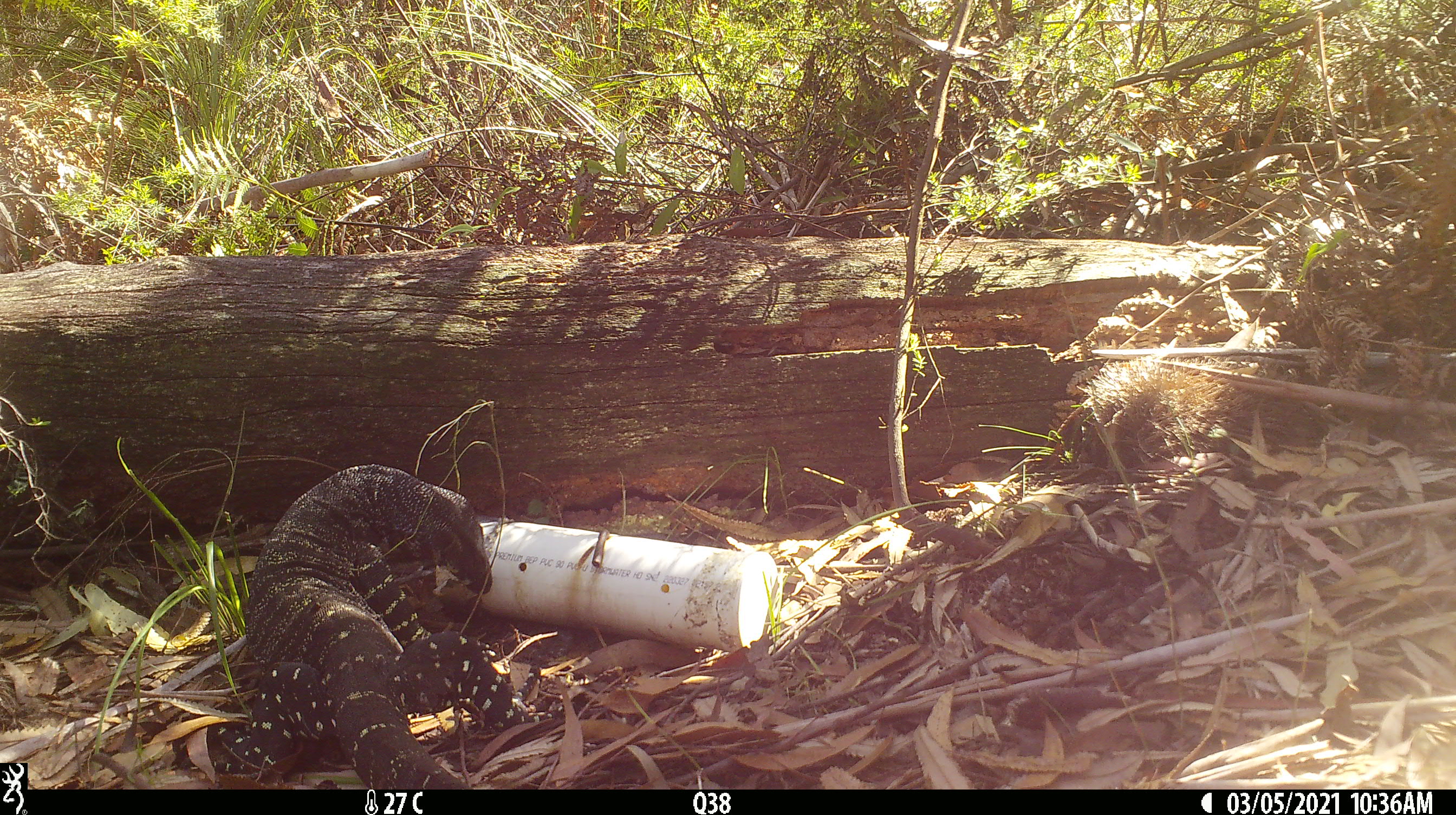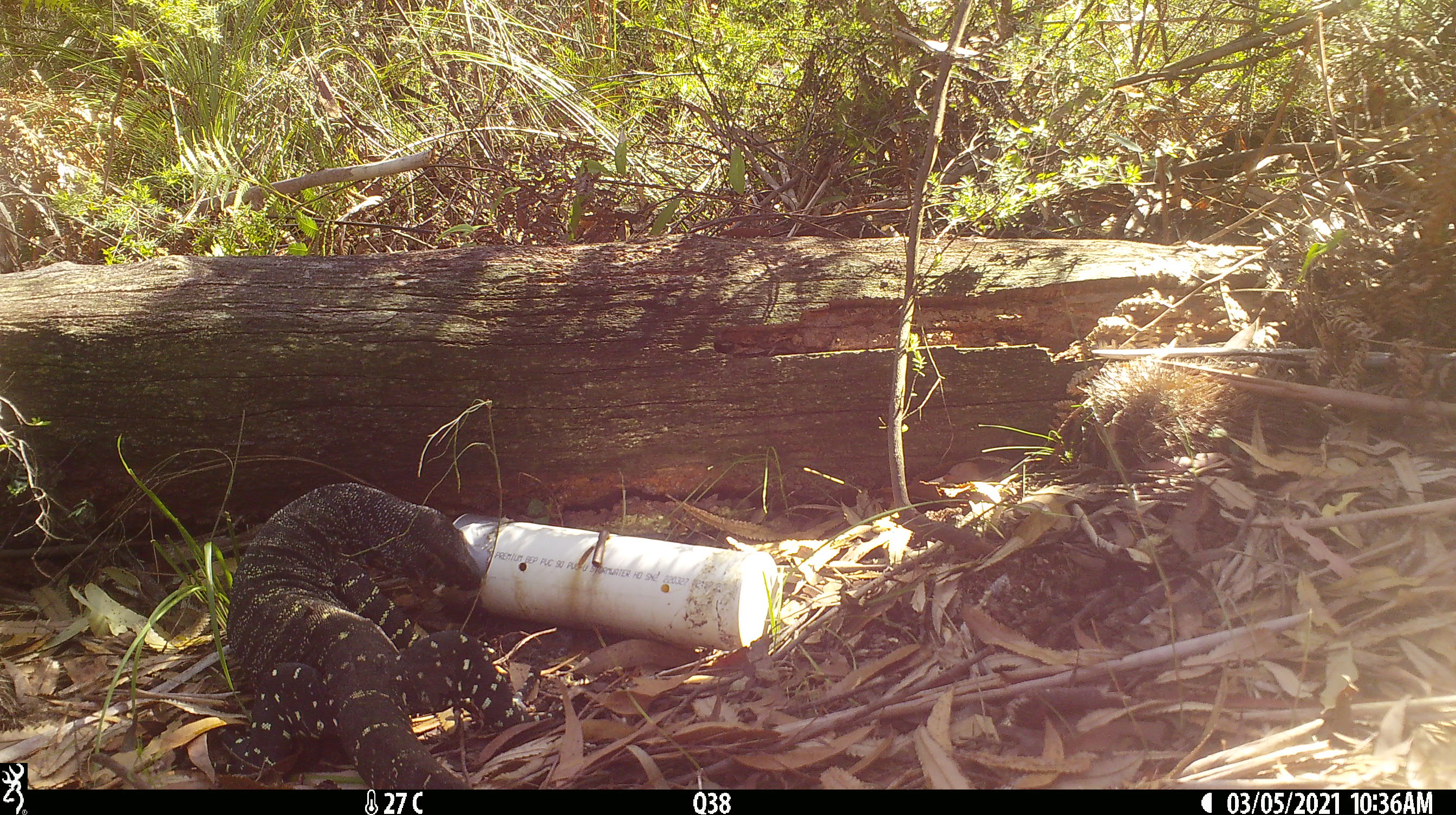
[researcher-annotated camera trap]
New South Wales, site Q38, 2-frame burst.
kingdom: Animalia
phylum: Chordata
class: Reptilia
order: Squamata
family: Varanidae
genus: Varanus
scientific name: Varanus varius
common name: lace monitor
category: goanna